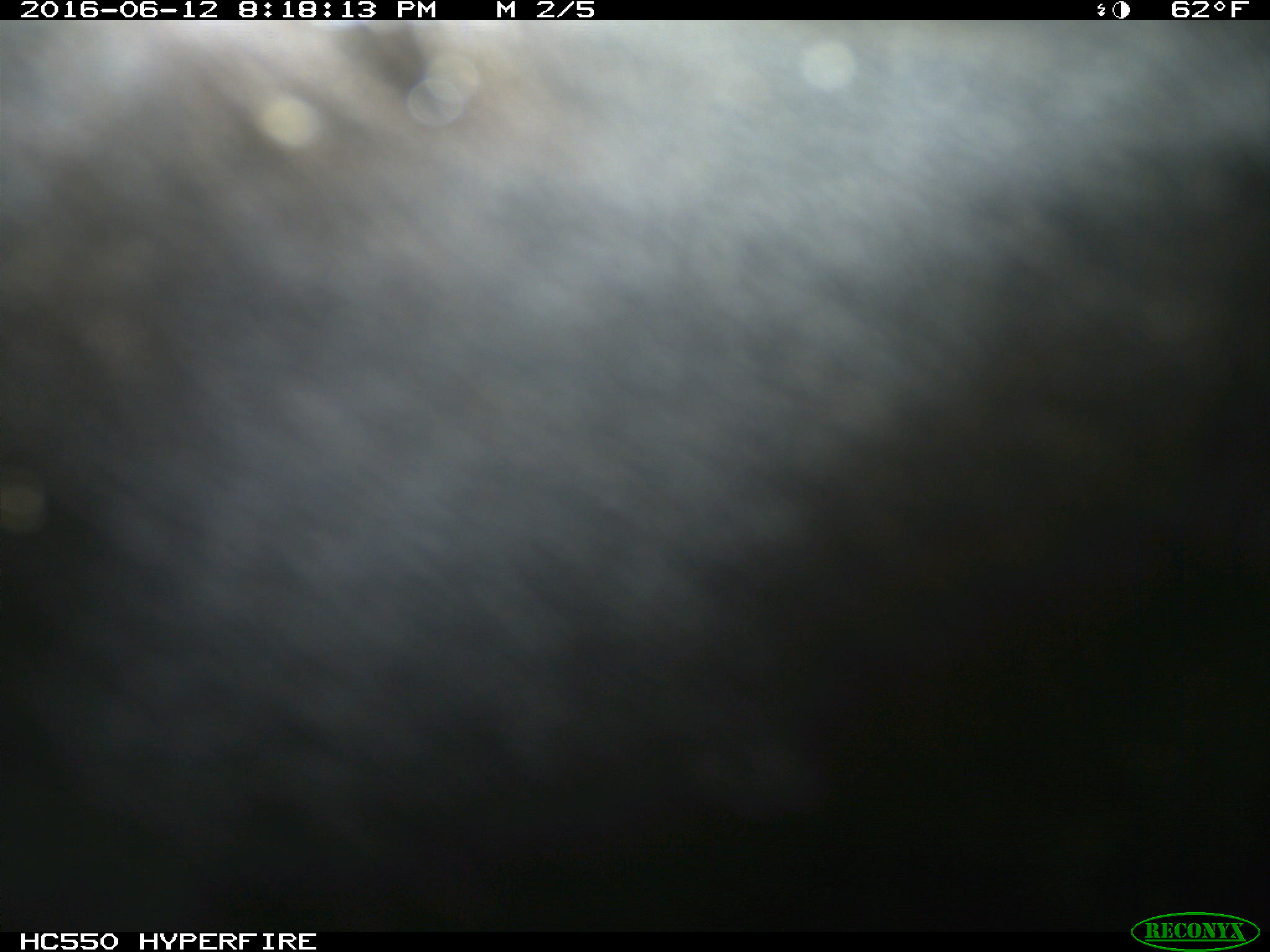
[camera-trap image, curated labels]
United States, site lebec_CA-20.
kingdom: Animalia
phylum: Chordata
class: Mammalia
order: Artiodactyla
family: Bovidae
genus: Bos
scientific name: Bos taurus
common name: domestic cow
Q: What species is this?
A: Bos taurus (domestic cow).